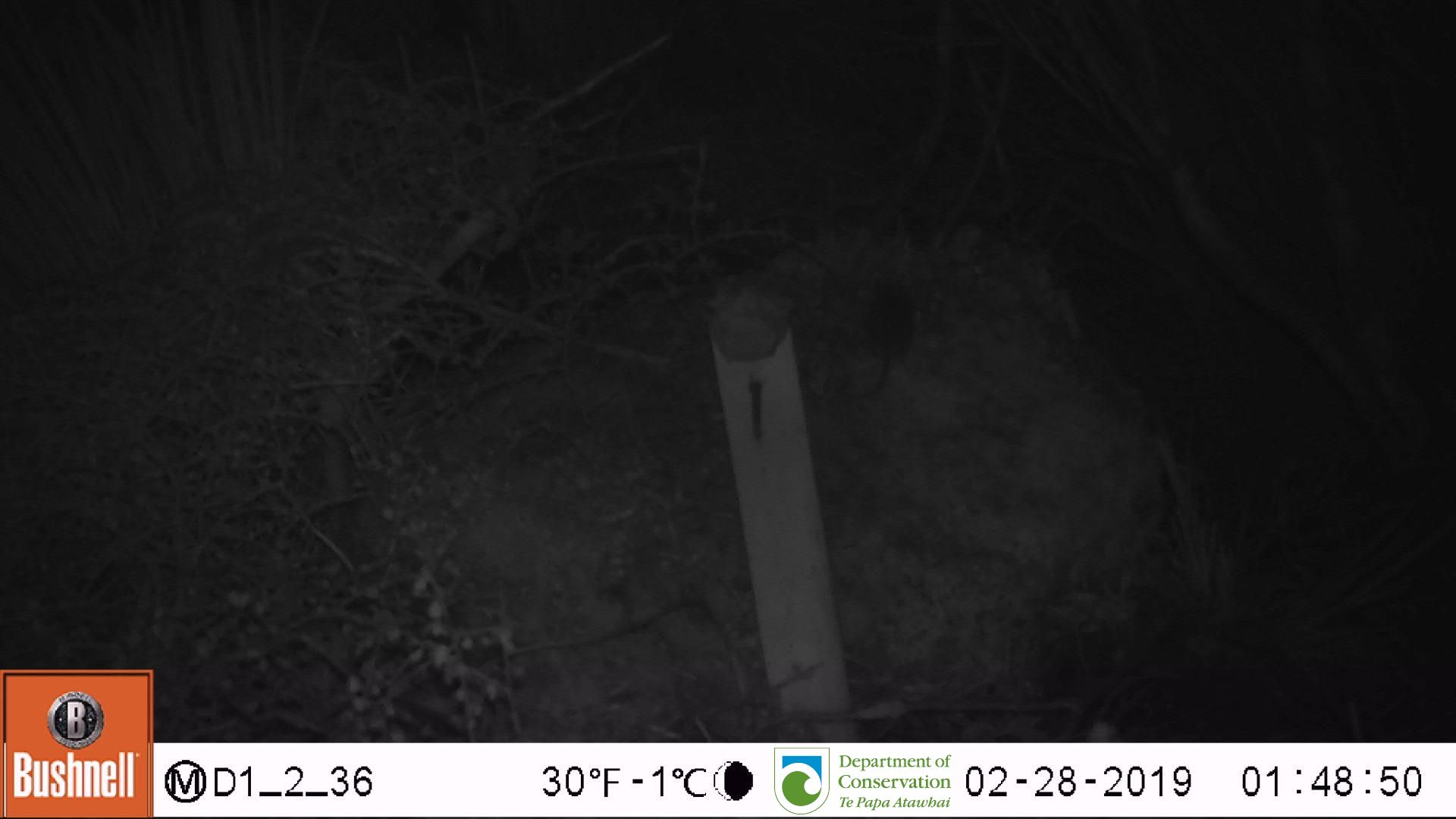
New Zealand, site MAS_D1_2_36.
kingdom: Animalia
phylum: Chordata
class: Mammalia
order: Rodentia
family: Muridae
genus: Mus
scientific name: Mus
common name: mouse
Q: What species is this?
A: Mouse (Mus).